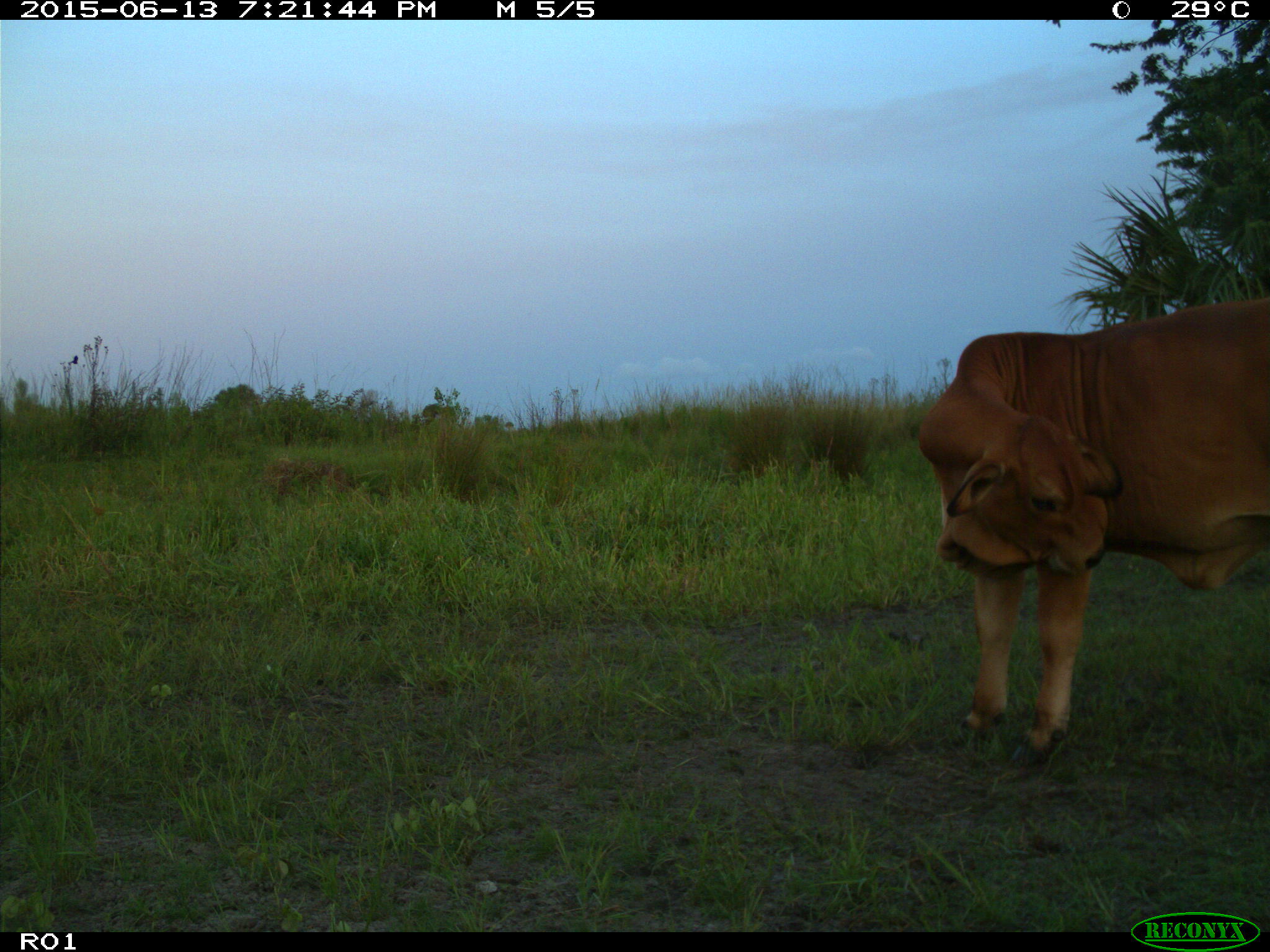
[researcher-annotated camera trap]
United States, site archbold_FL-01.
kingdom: Animalia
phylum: Chordata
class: Mammalia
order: Artiodactyla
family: Bovidae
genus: Bos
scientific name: Bos taurus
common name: domestic cow